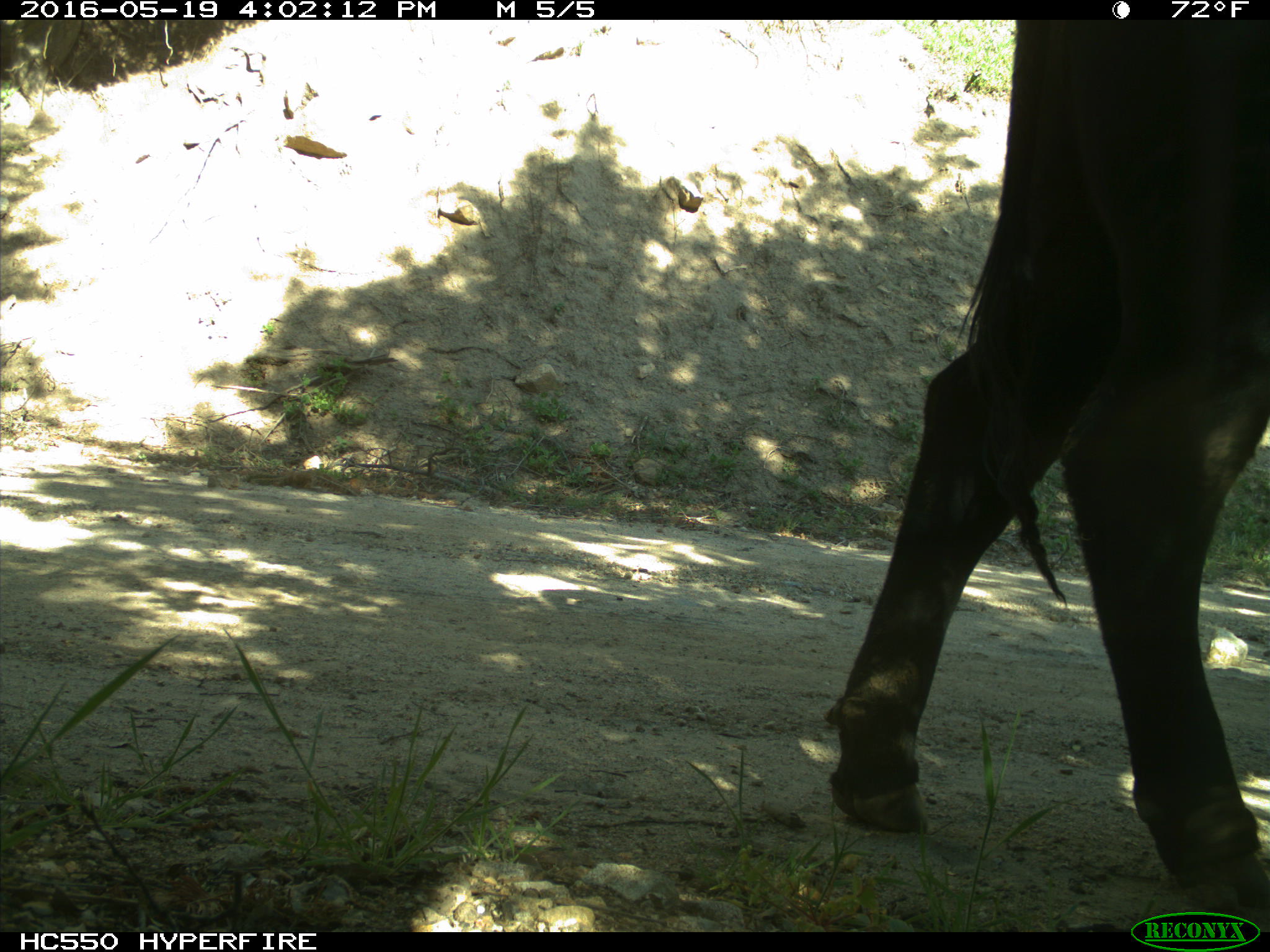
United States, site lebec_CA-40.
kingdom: Animalia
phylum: Chordata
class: Mammalia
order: Artiodactyla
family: Bovidae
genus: Bos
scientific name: Bos taurus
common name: domestic cow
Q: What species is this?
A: Bos taurus (domestic cow).